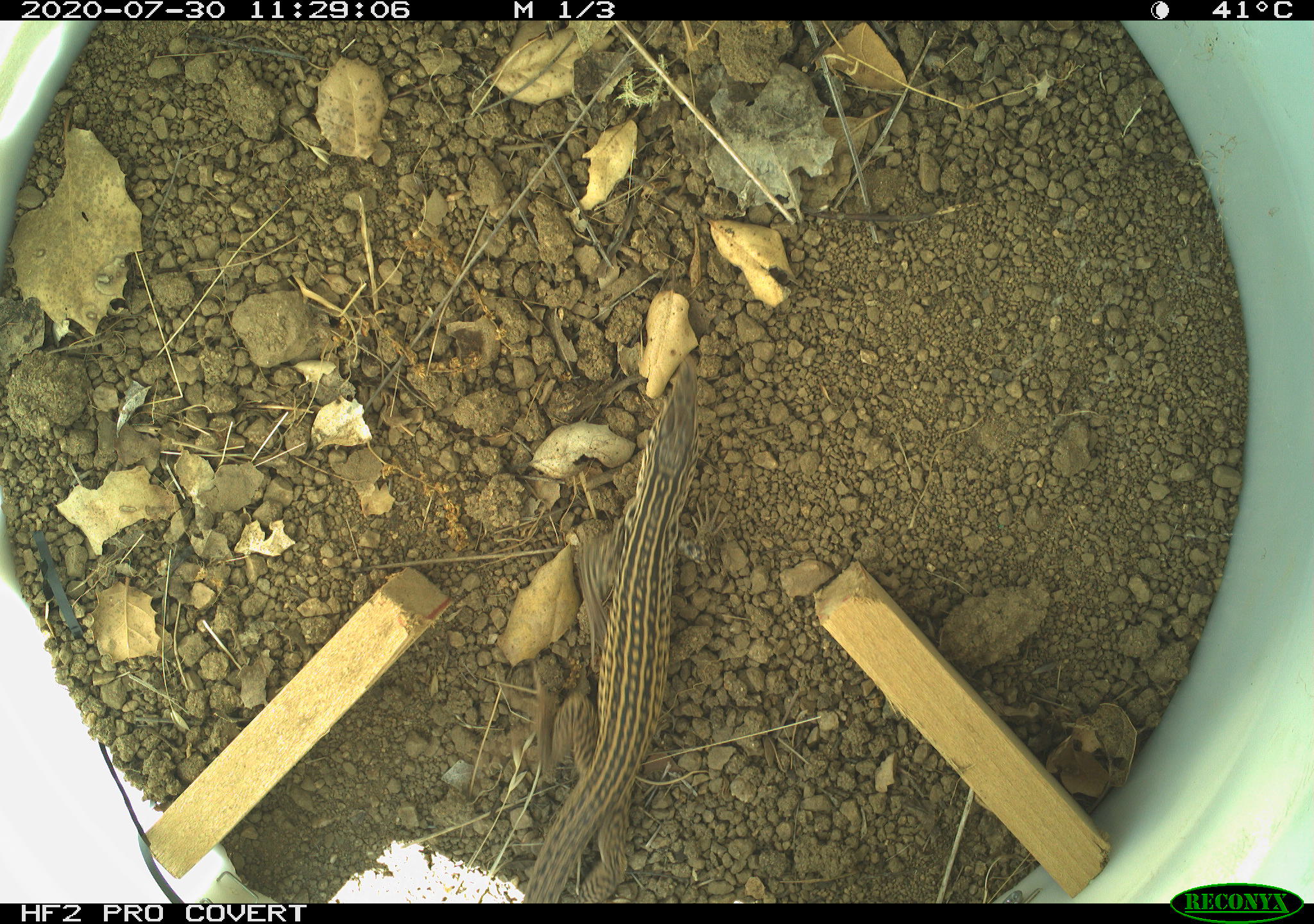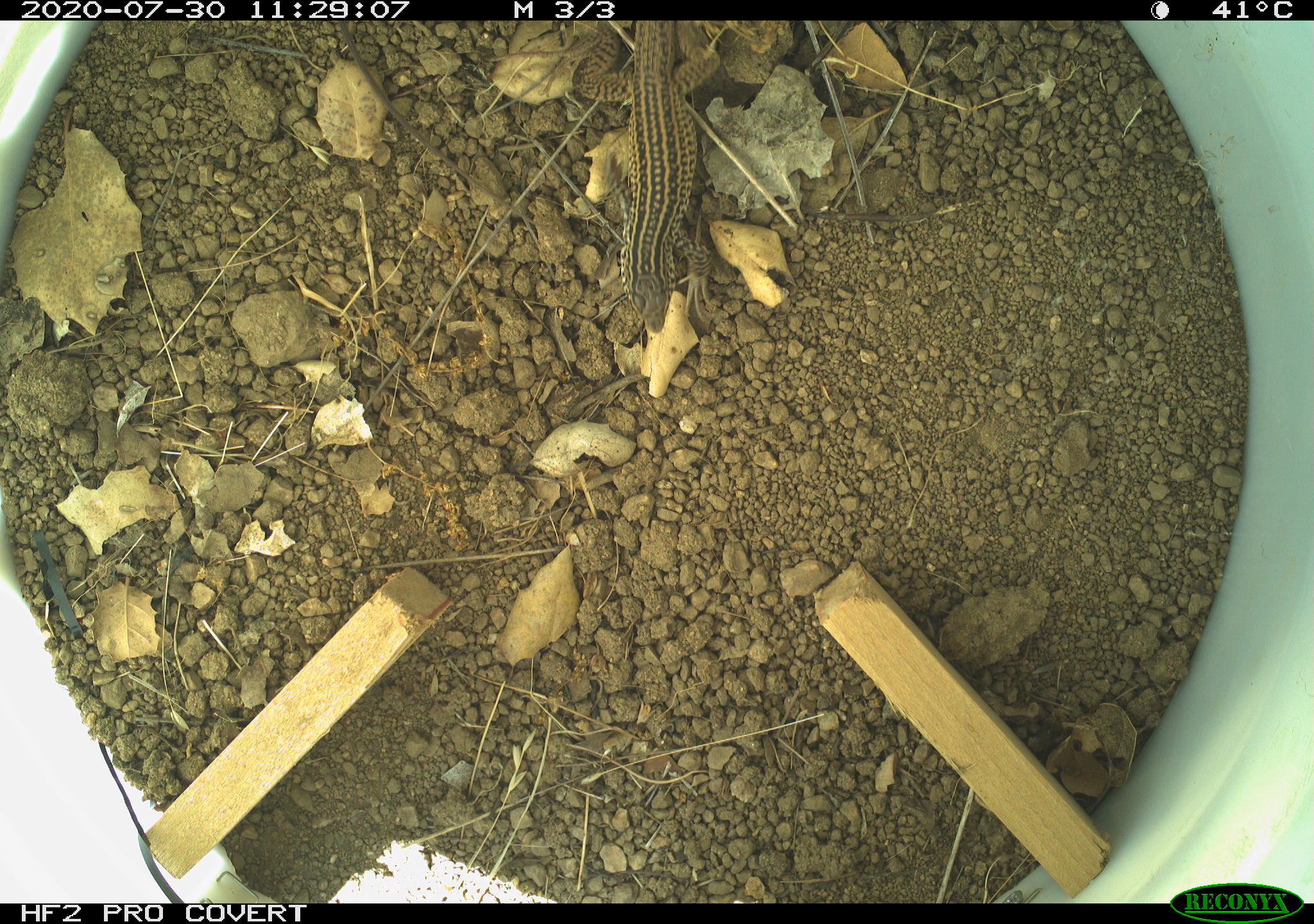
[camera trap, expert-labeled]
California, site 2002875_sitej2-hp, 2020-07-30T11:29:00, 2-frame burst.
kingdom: Animalia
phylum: Chordata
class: Reptilia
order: Squamata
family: Teiidae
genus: Aspidoscelis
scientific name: Aspidoscelis tigris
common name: western whiptail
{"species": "western whiptail (Aspidoscelis tigris)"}